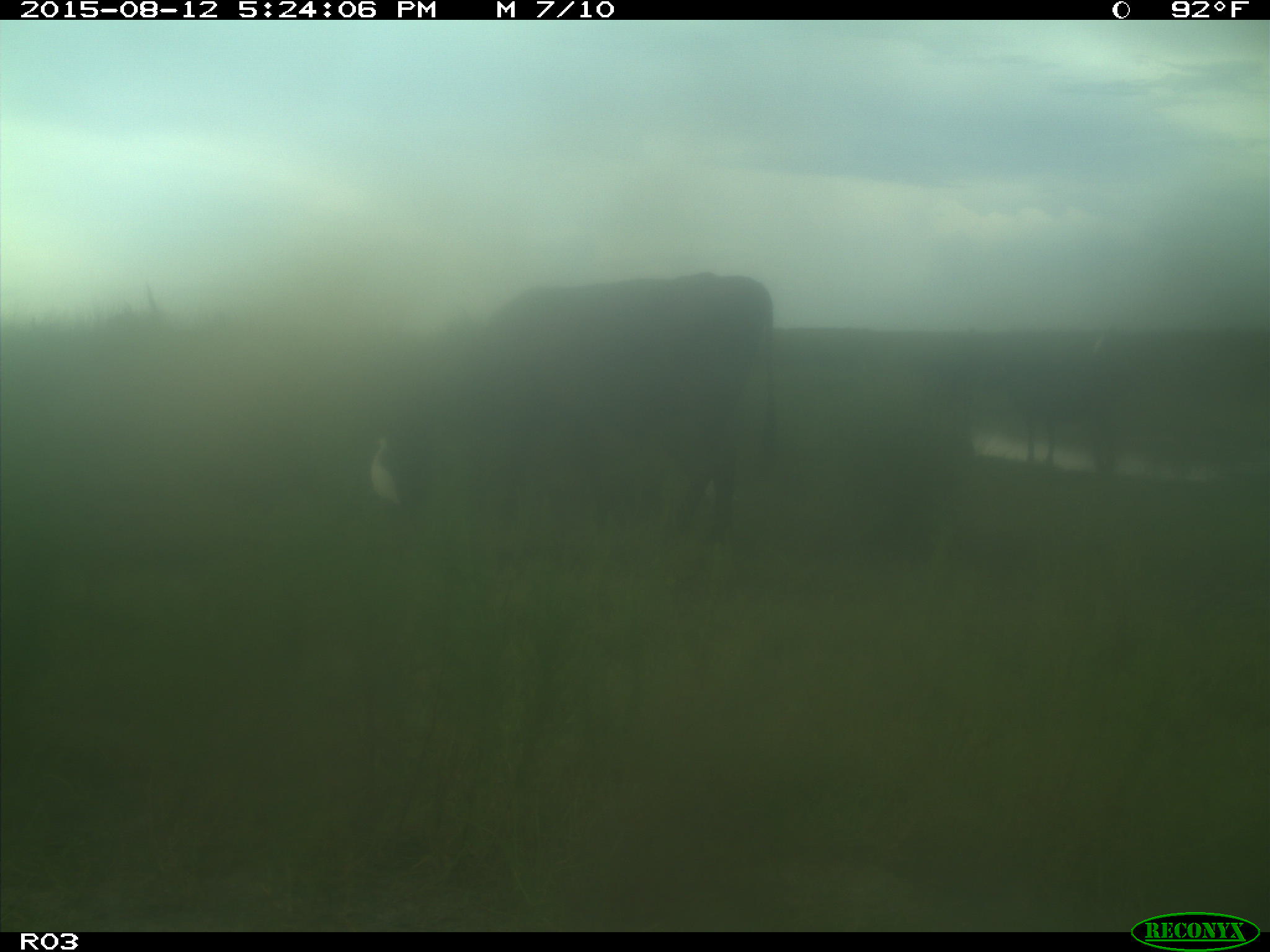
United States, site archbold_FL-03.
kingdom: Animalia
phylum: Chordata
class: Mammalia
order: Artiodactyla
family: Bovidae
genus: Bos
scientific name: Bos taurus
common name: domestic cow